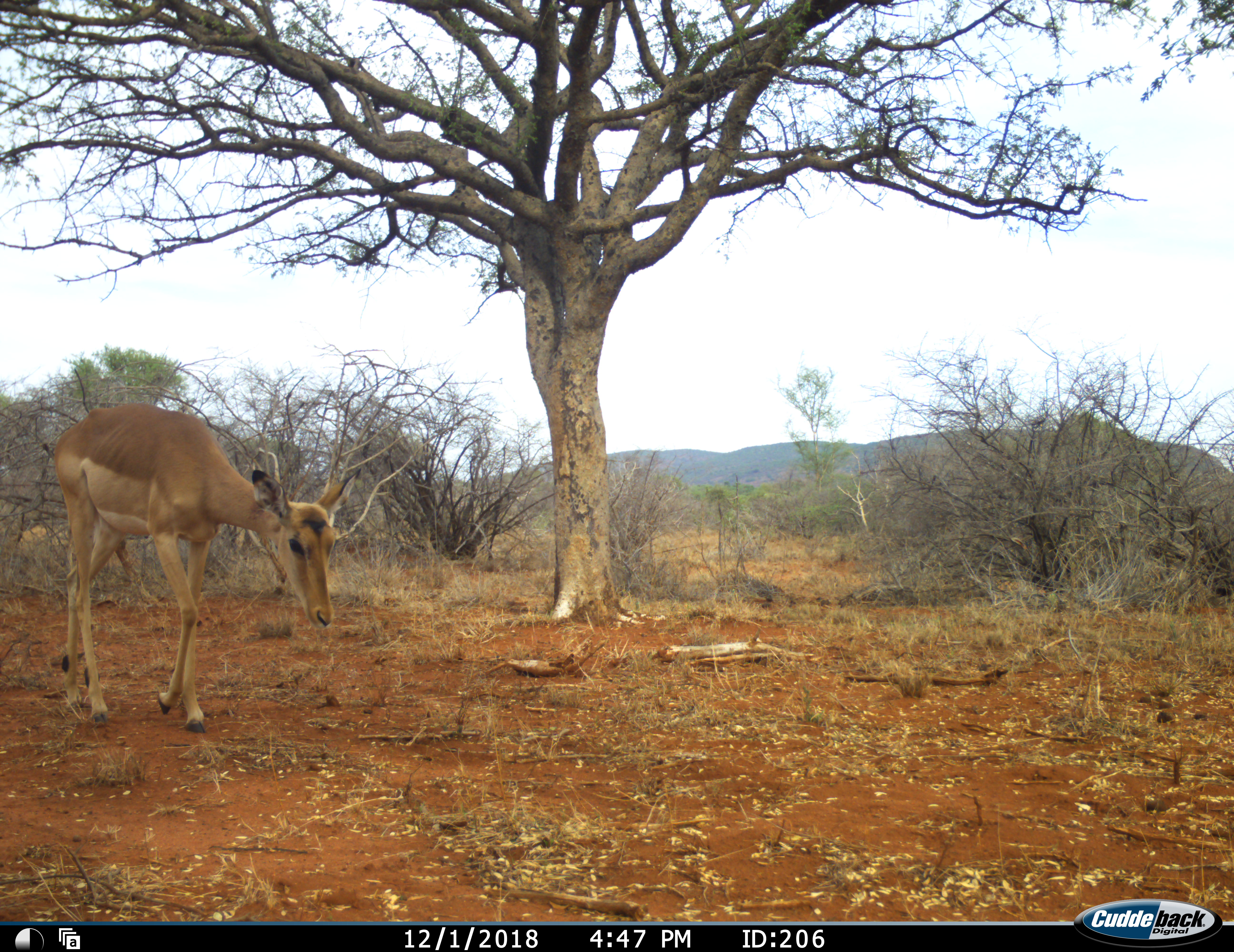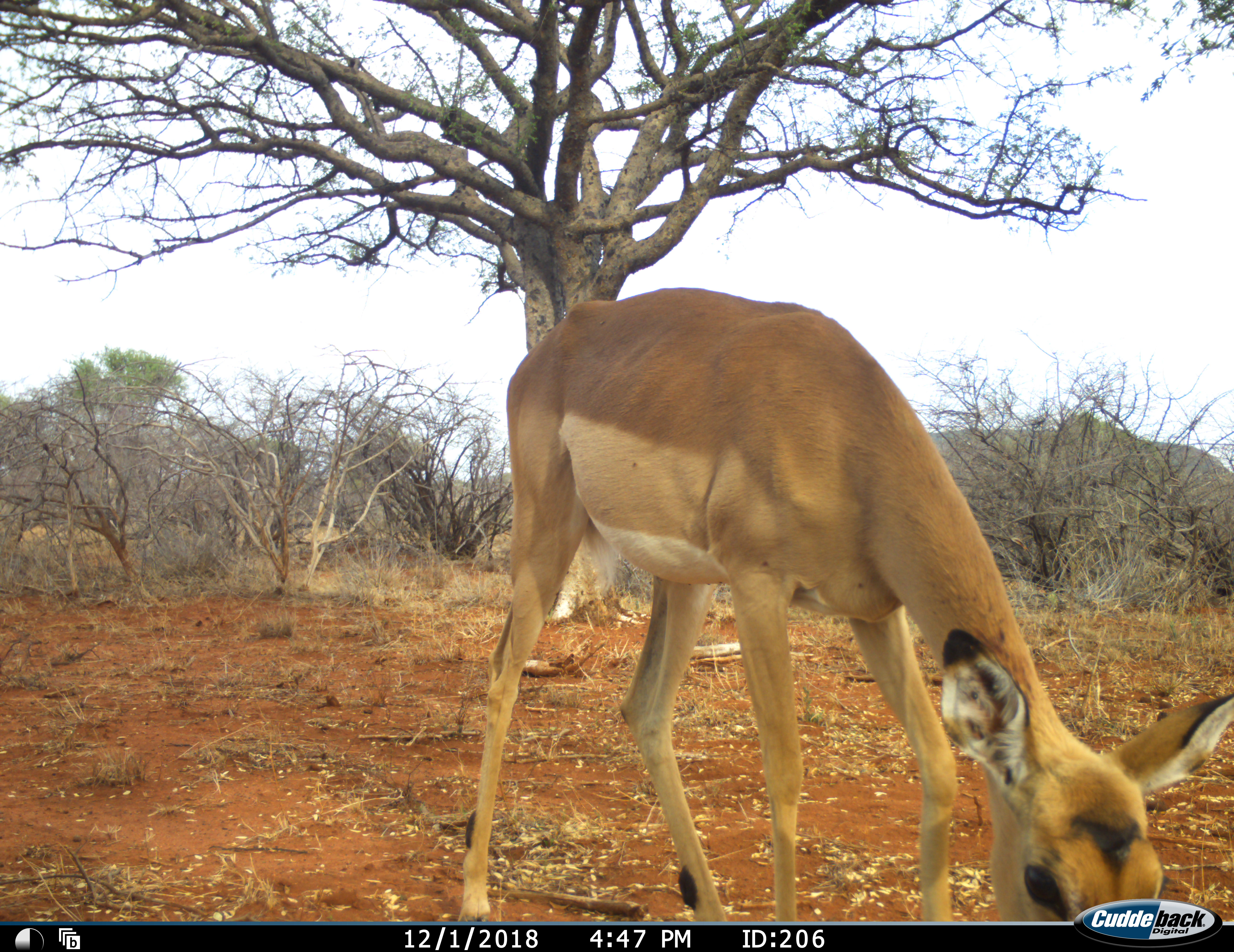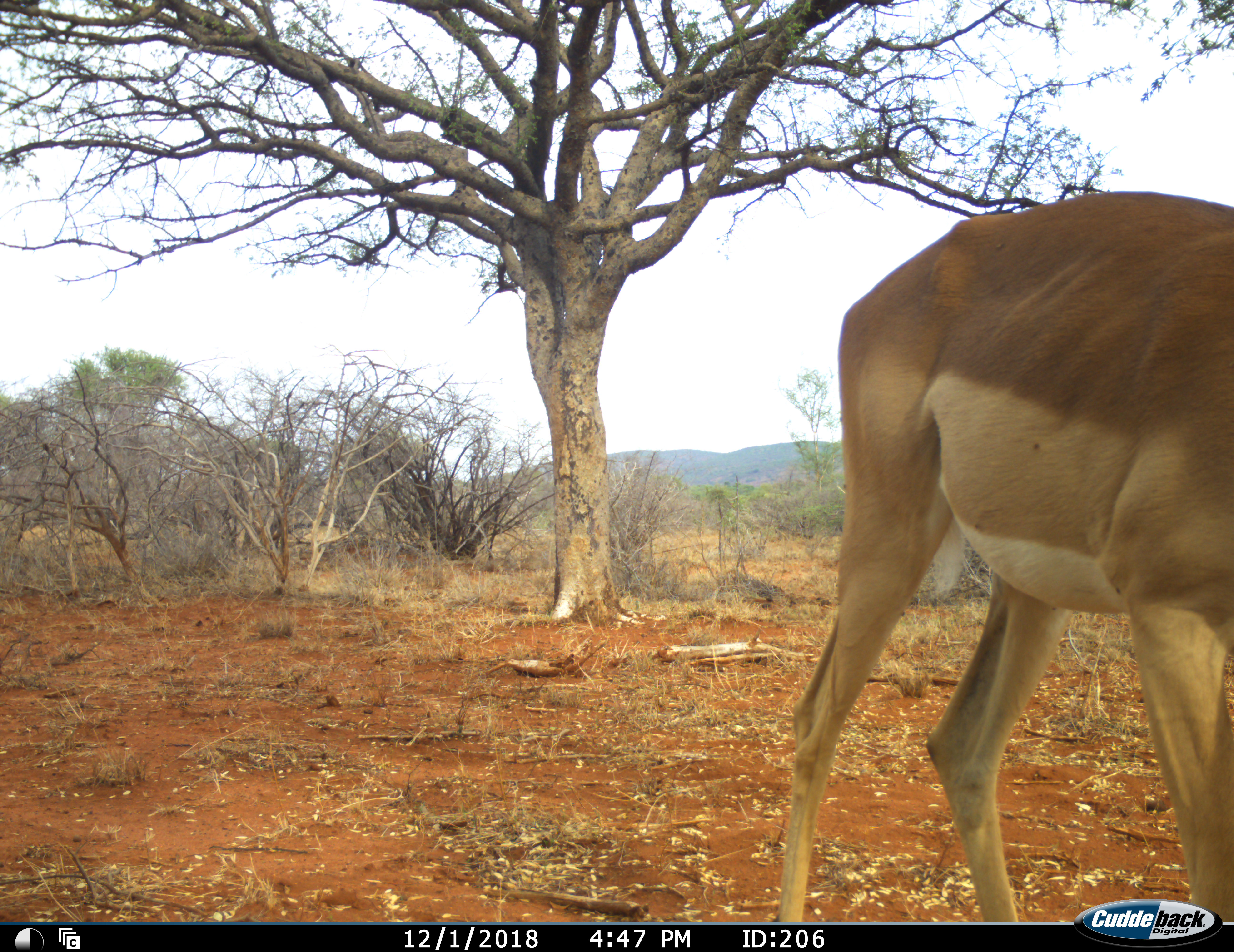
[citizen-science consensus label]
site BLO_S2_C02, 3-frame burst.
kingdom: Animalia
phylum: Chordata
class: Mammalia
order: Artiodactyla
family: Bovidae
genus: Aepyceros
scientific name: Aepyceros melampus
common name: impala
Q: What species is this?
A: Impala (Aepyceros melampus).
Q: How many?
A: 1.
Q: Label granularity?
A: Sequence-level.